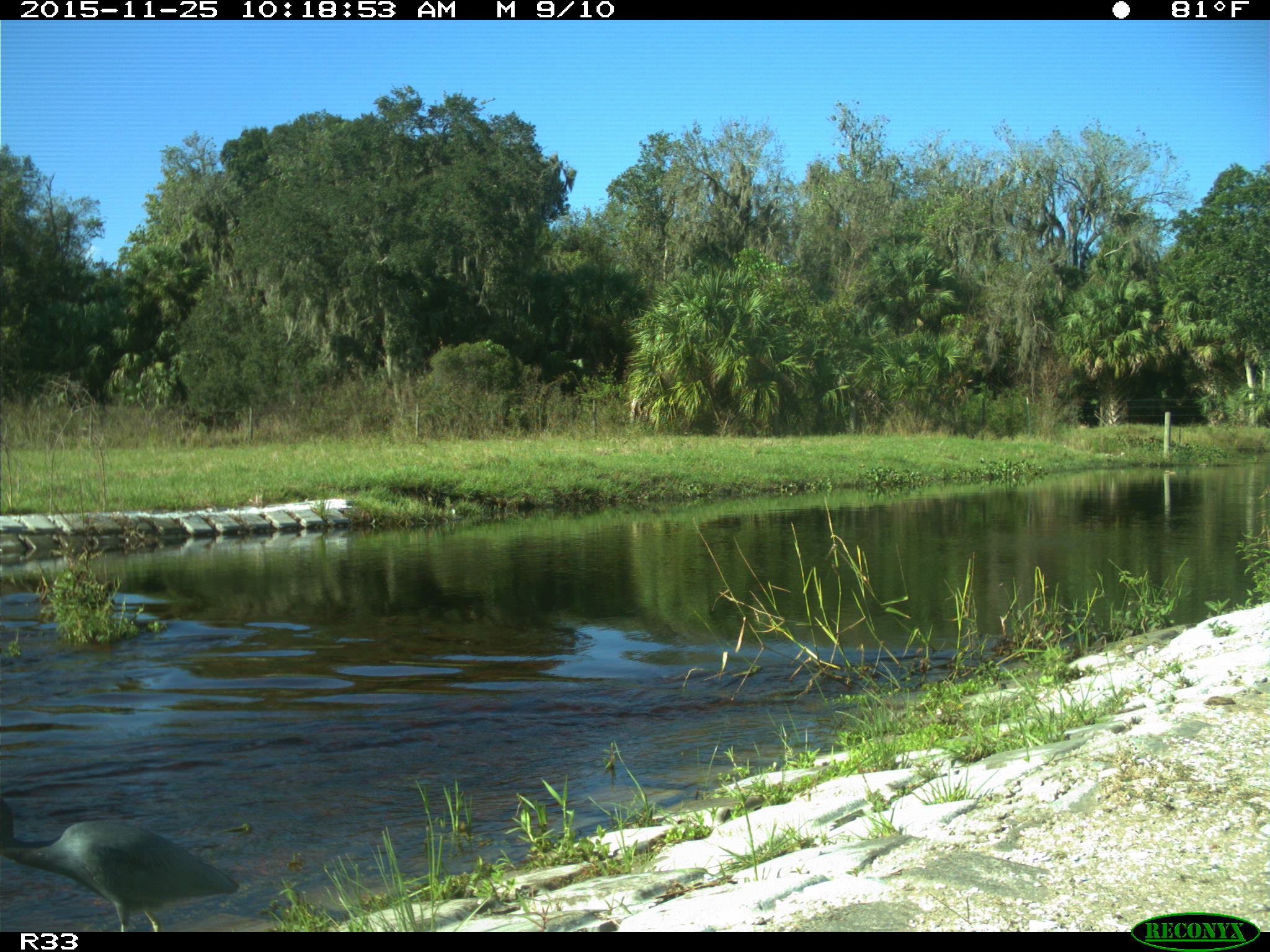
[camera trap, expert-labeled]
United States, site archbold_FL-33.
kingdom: Animalia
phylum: Chordata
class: Aves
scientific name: Aves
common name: birds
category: unidentified bird